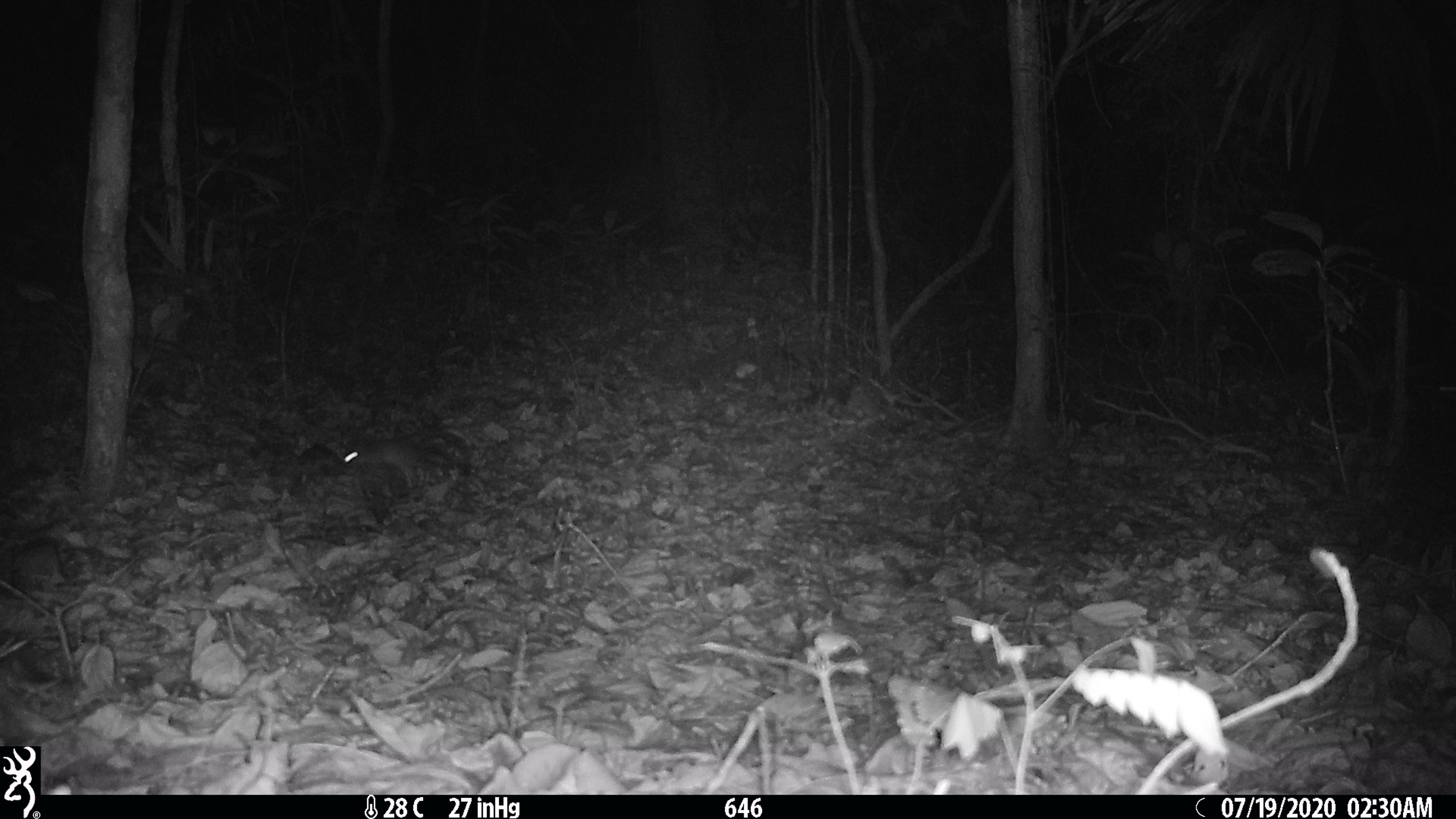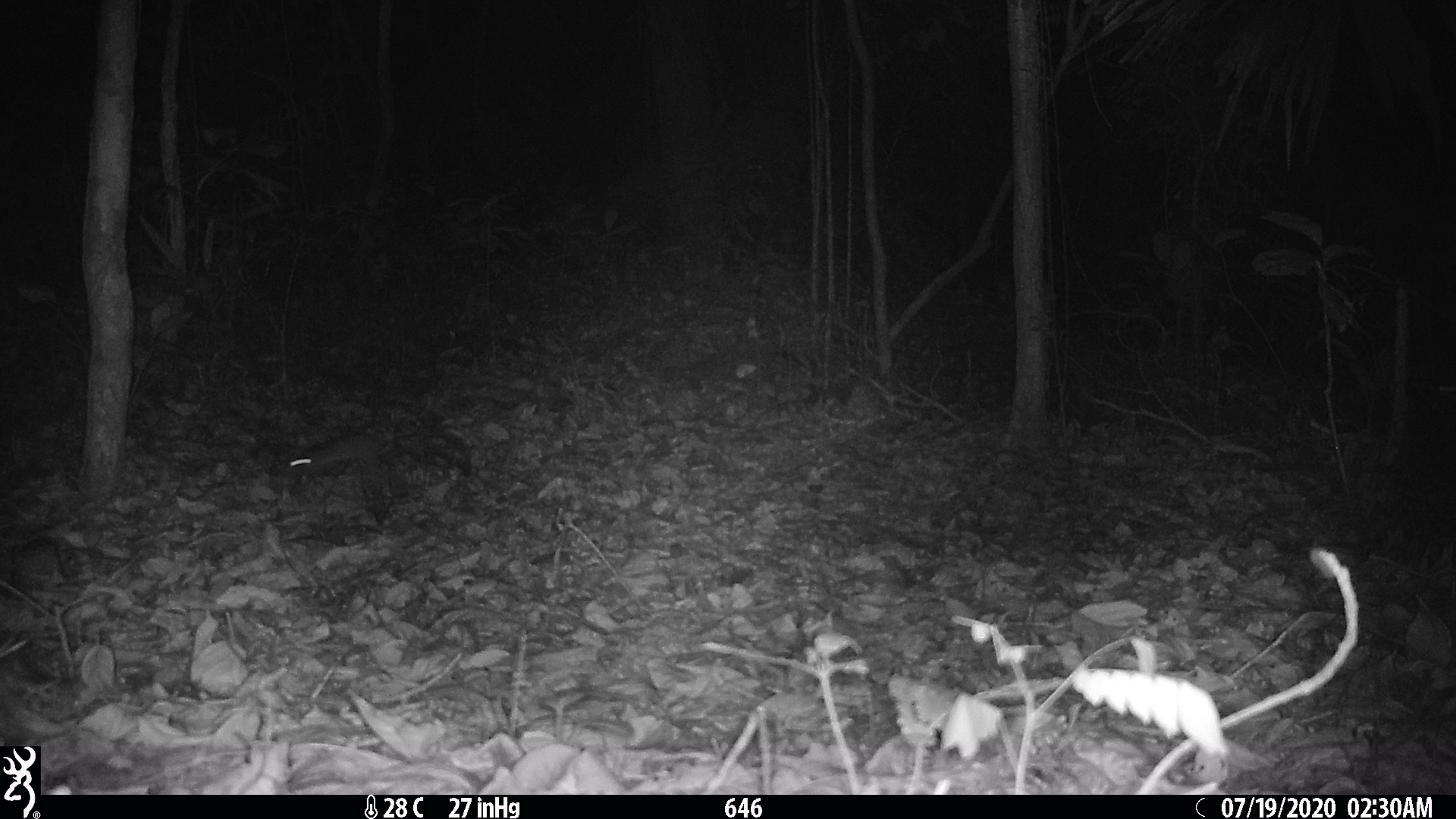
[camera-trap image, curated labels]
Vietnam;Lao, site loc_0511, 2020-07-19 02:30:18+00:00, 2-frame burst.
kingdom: Animalia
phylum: Chordata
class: Mammalia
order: Rodentia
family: Muridae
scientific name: Muridae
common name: old-world mice and rats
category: unidentified murid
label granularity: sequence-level